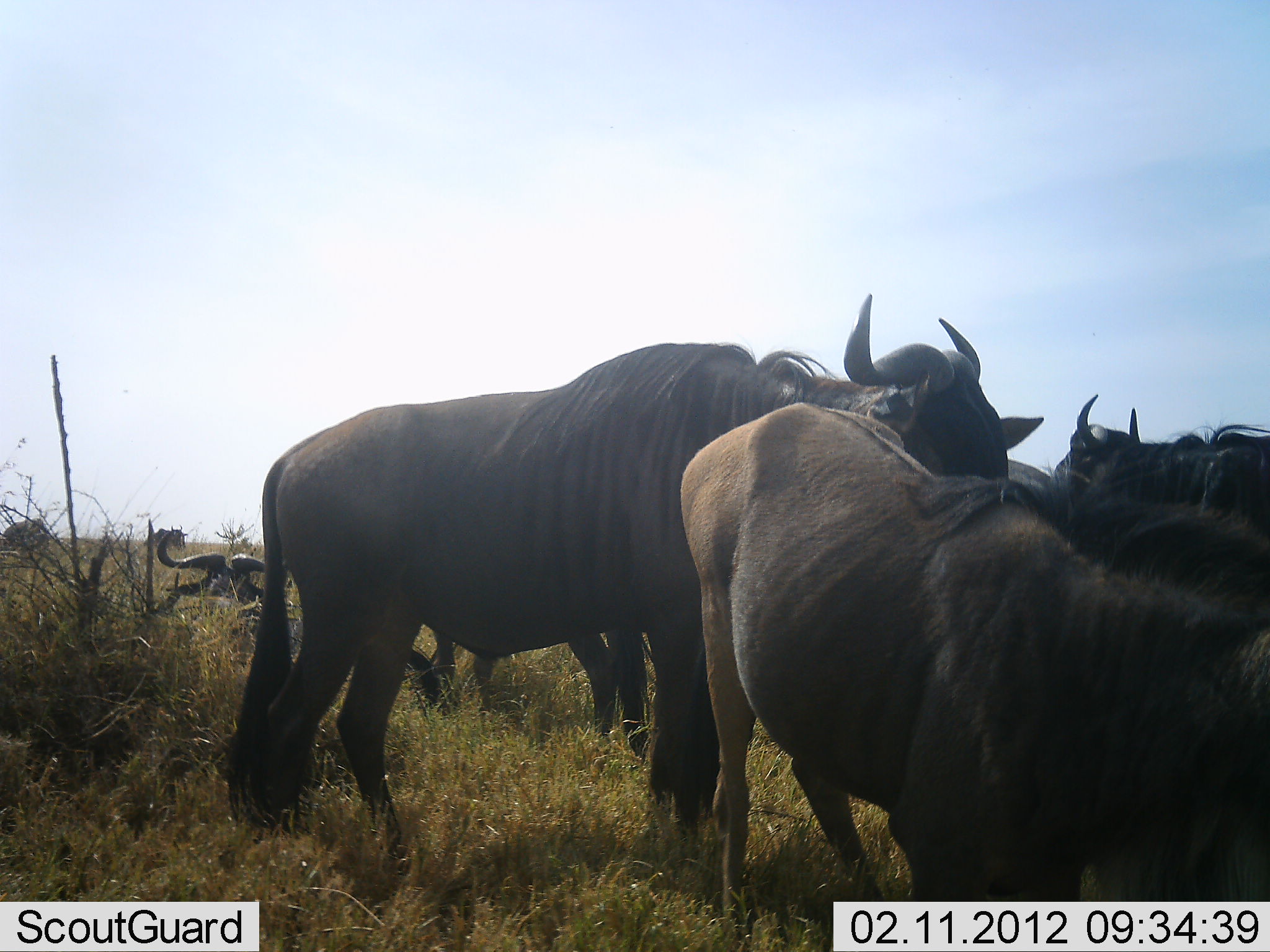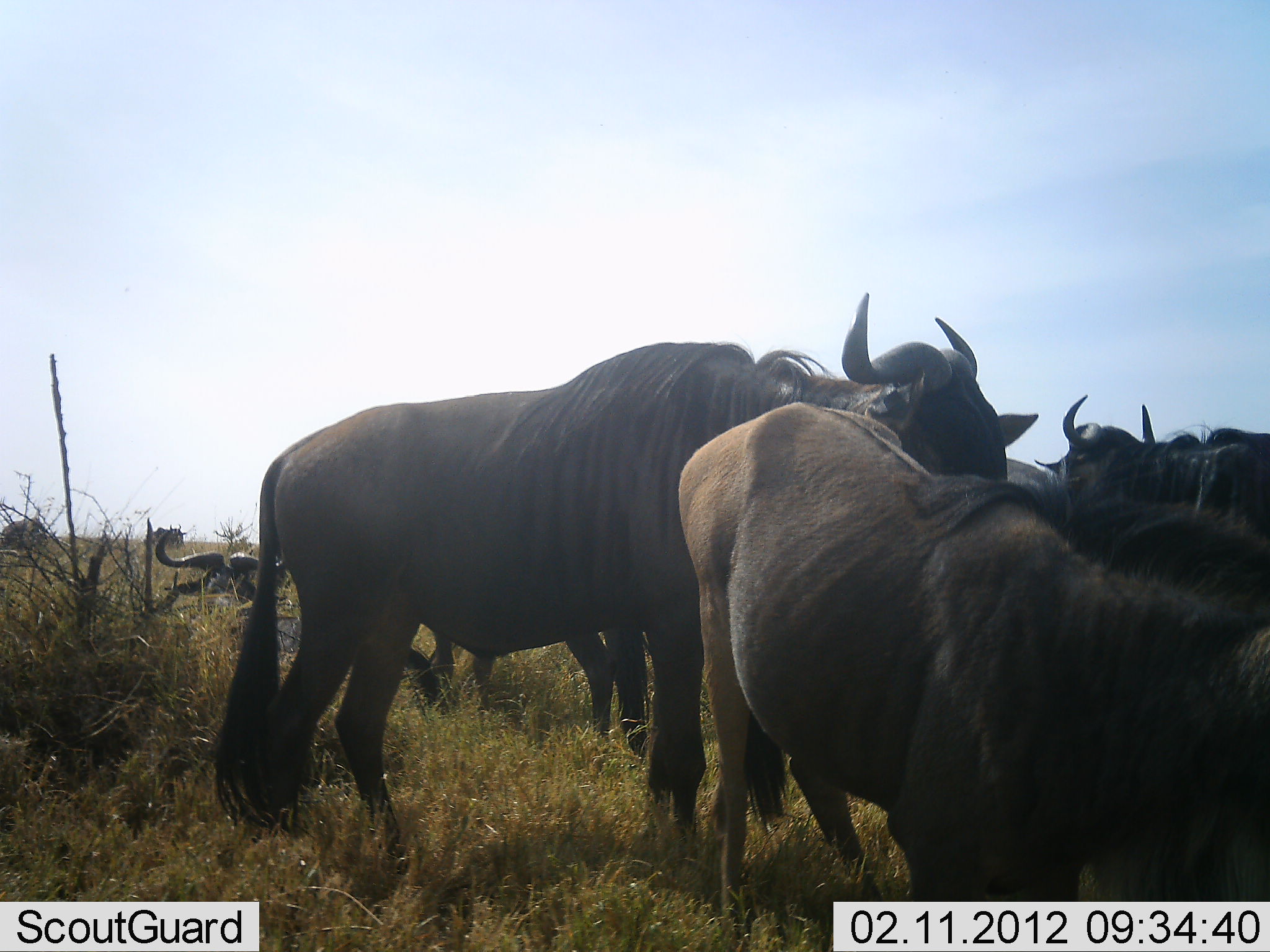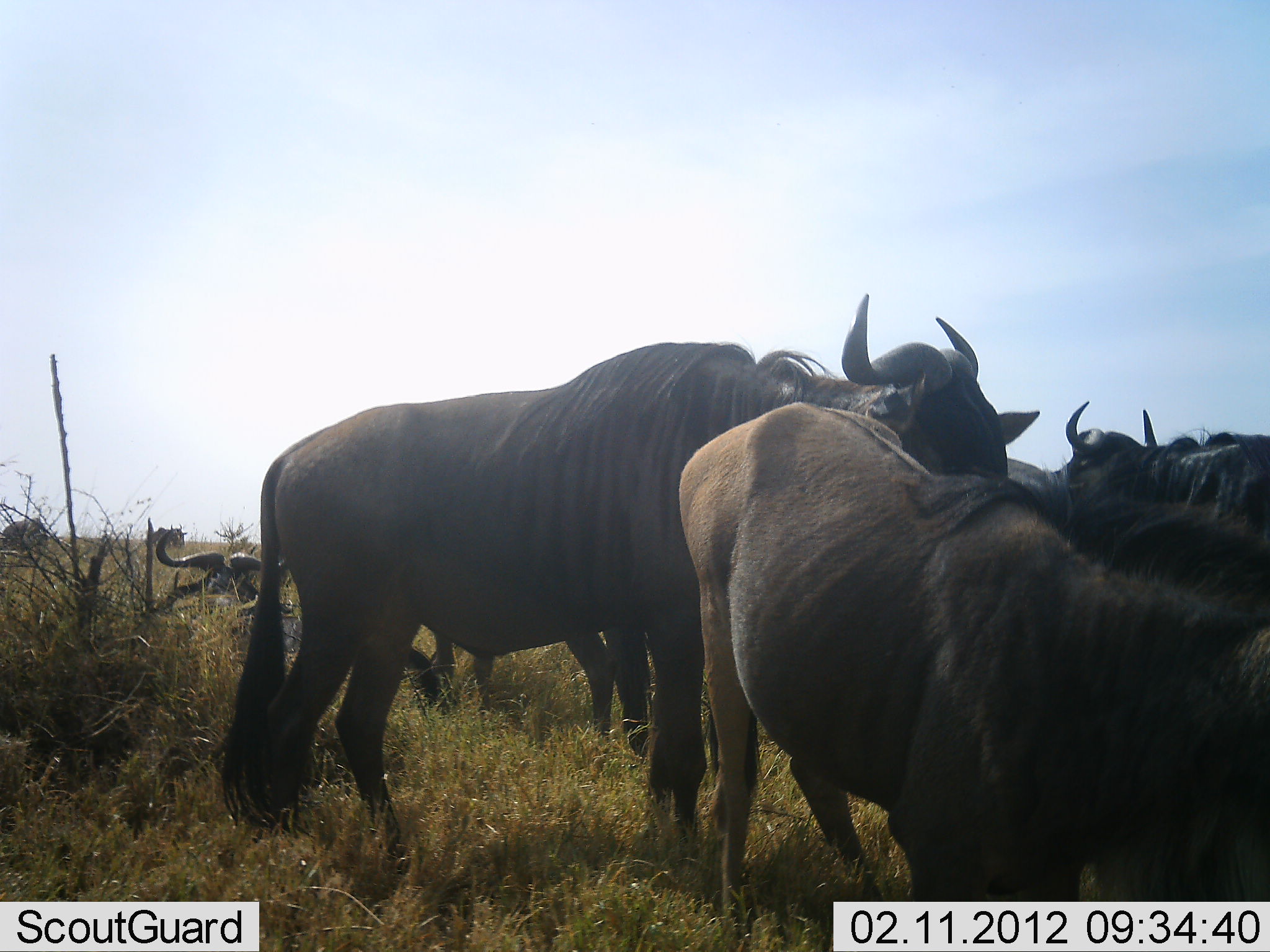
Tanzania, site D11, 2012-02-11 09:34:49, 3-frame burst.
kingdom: Animalia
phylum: Chordata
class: Mammalia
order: Artiodactyla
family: Bovidae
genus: Connochaetes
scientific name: Connochaetes taurinus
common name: blue wildebeest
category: wildebeest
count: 6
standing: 94%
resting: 71%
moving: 0%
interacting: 12%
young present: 6%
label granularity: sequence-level